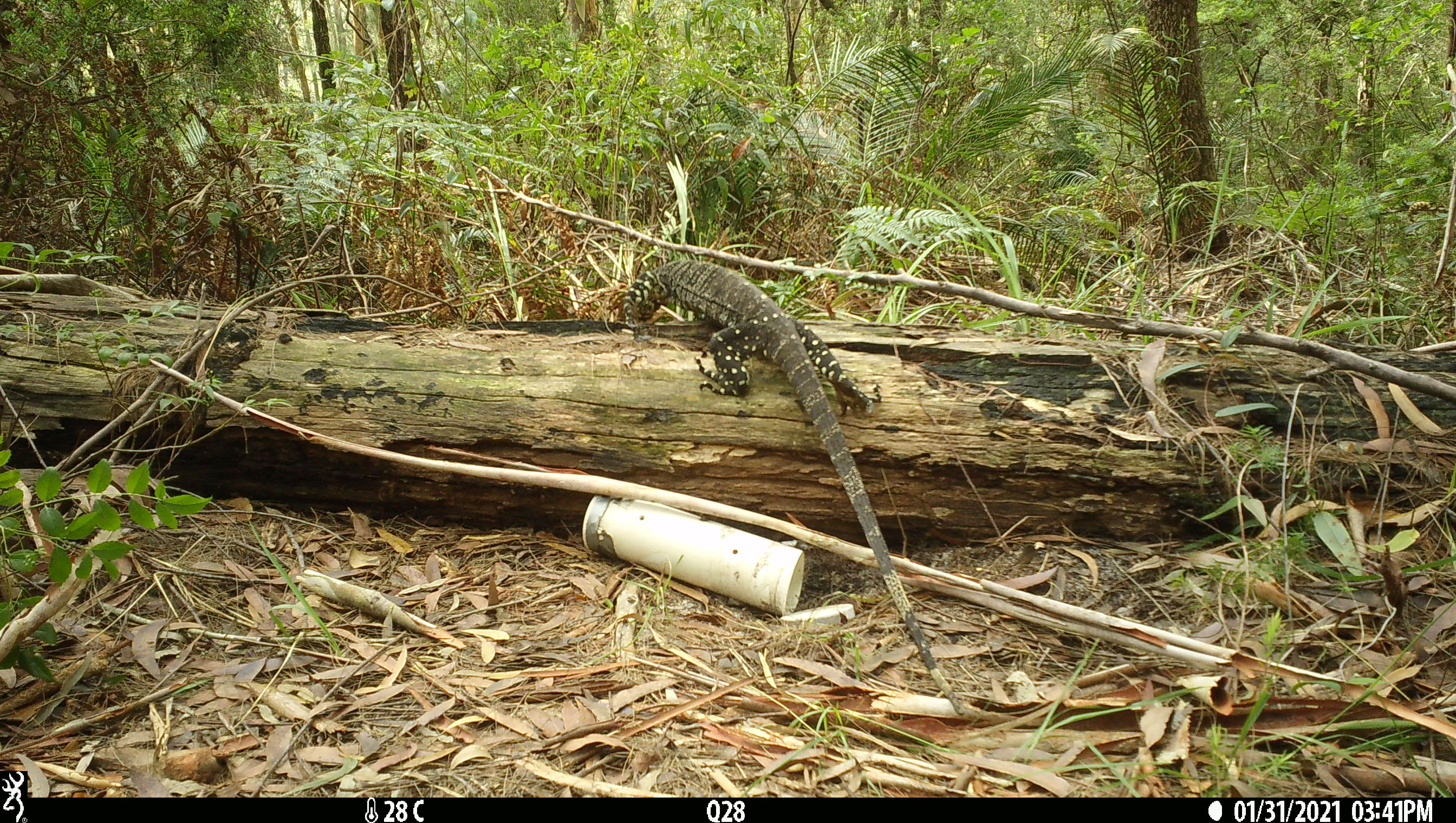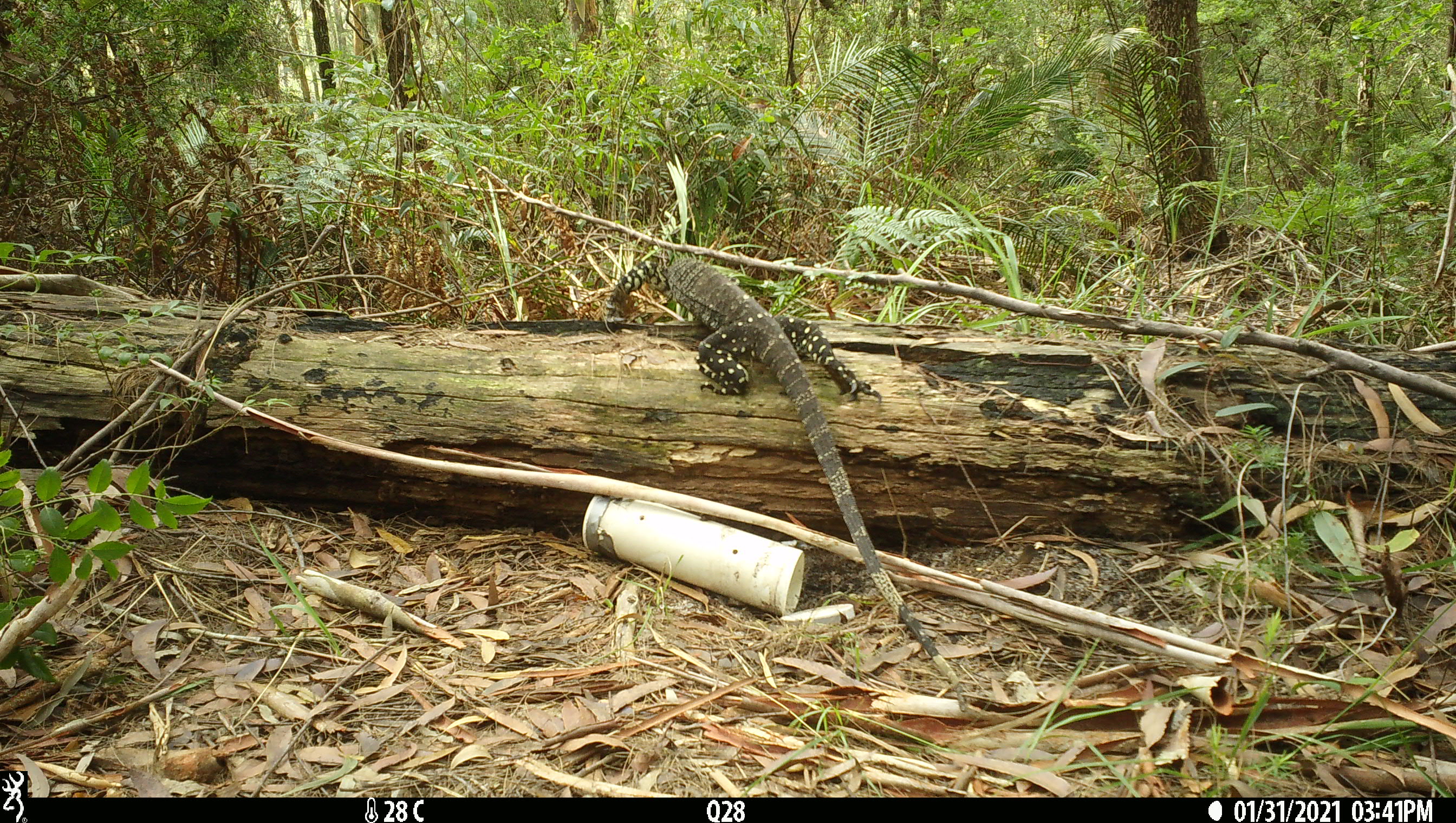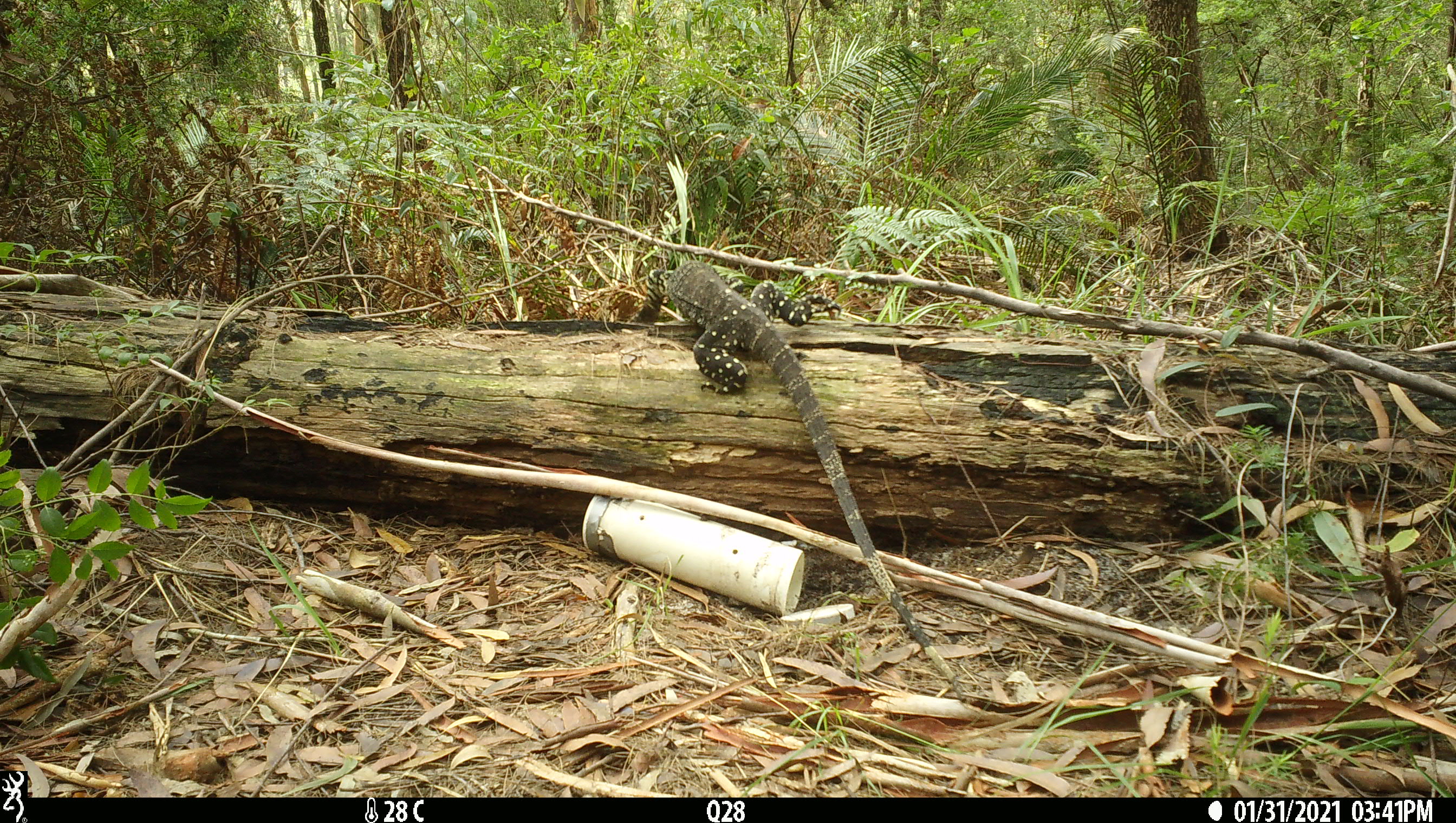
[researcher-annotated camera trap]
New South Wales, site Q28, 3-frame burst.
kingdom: Animalia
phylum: Chordata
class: Reptilia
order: Squamata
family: Varanidae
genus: Varanus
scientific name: Varanus varius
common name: lace monitor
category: goanna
Goanna (lace monitor) (Varanus varius).